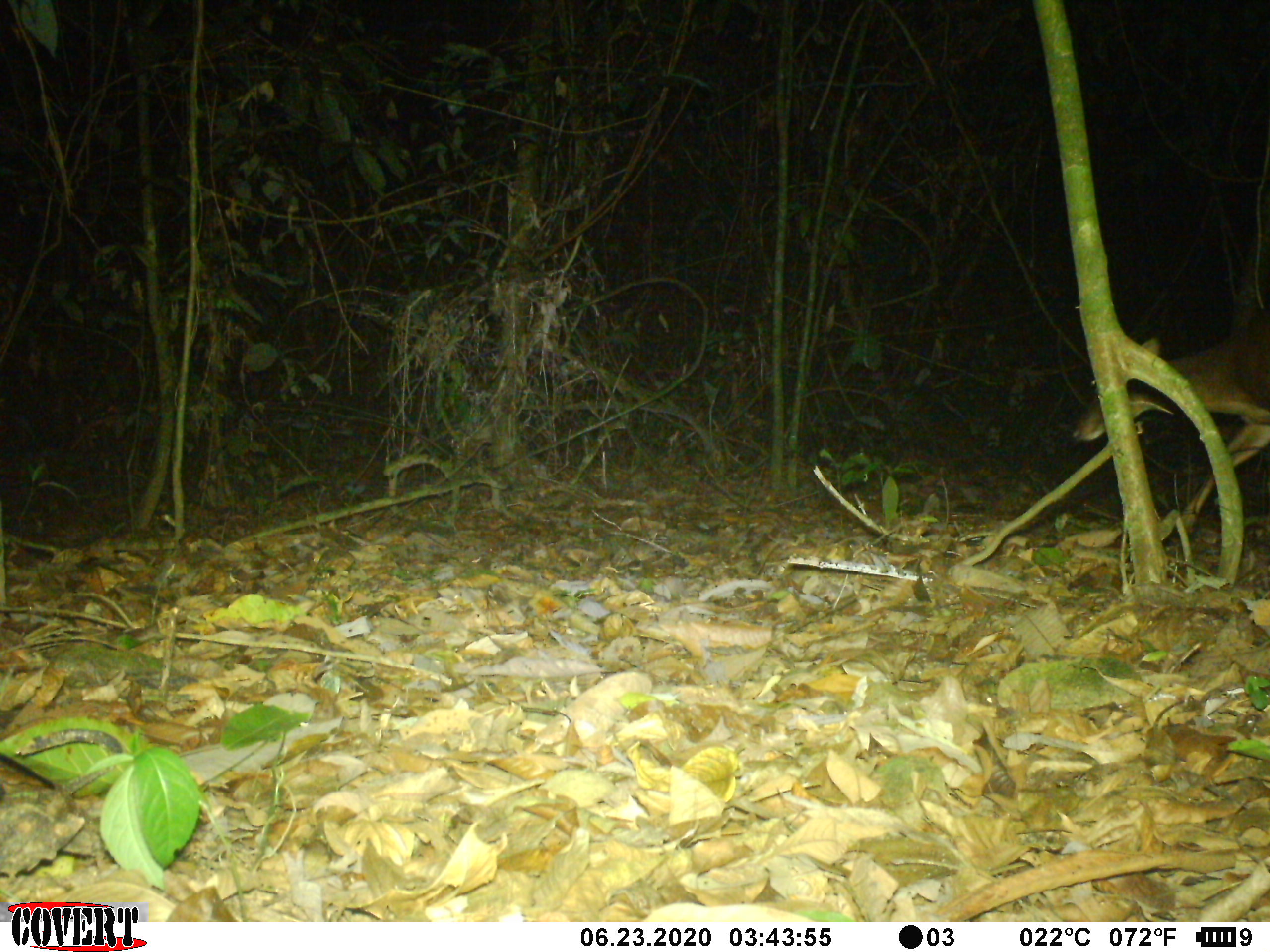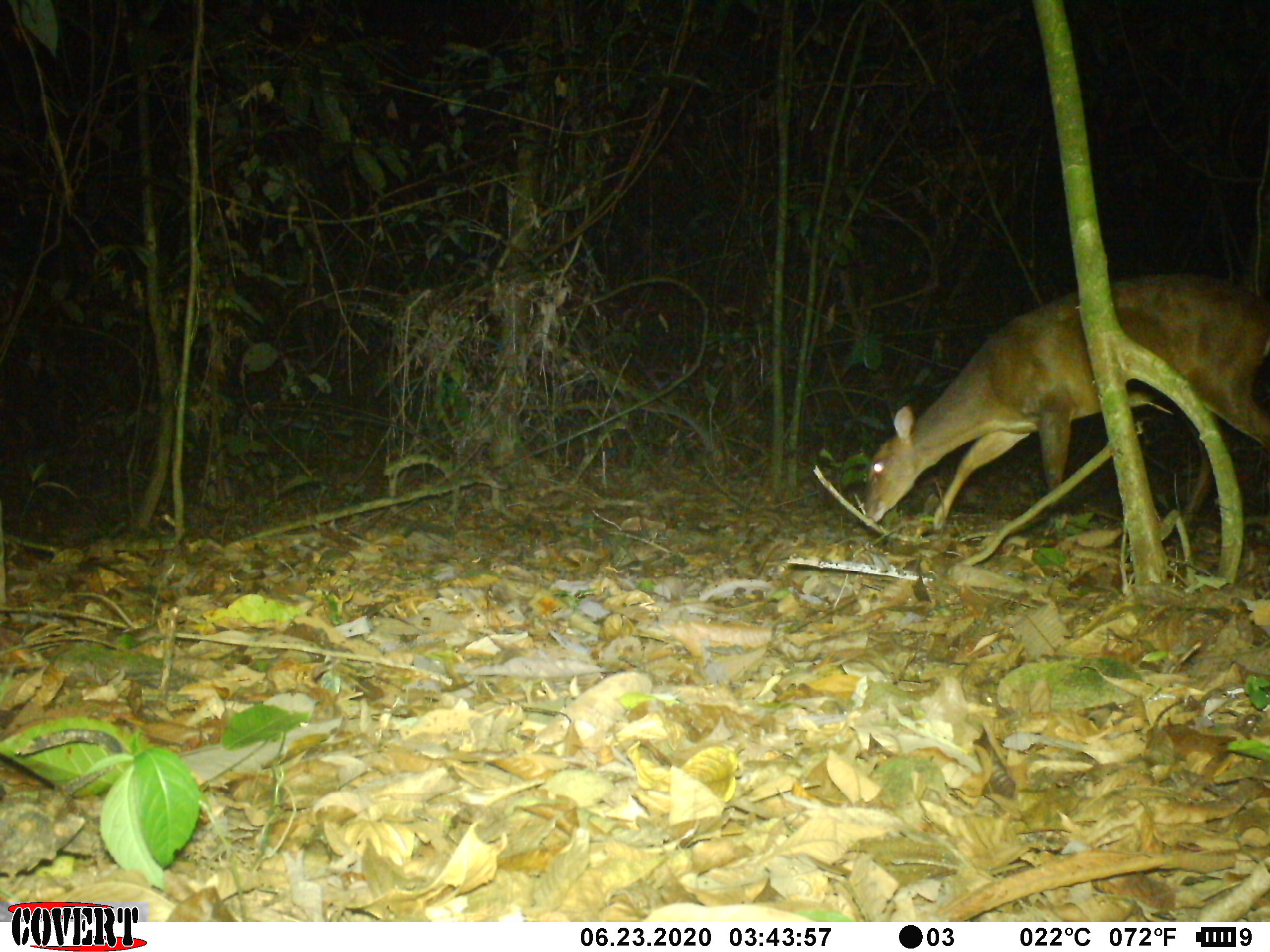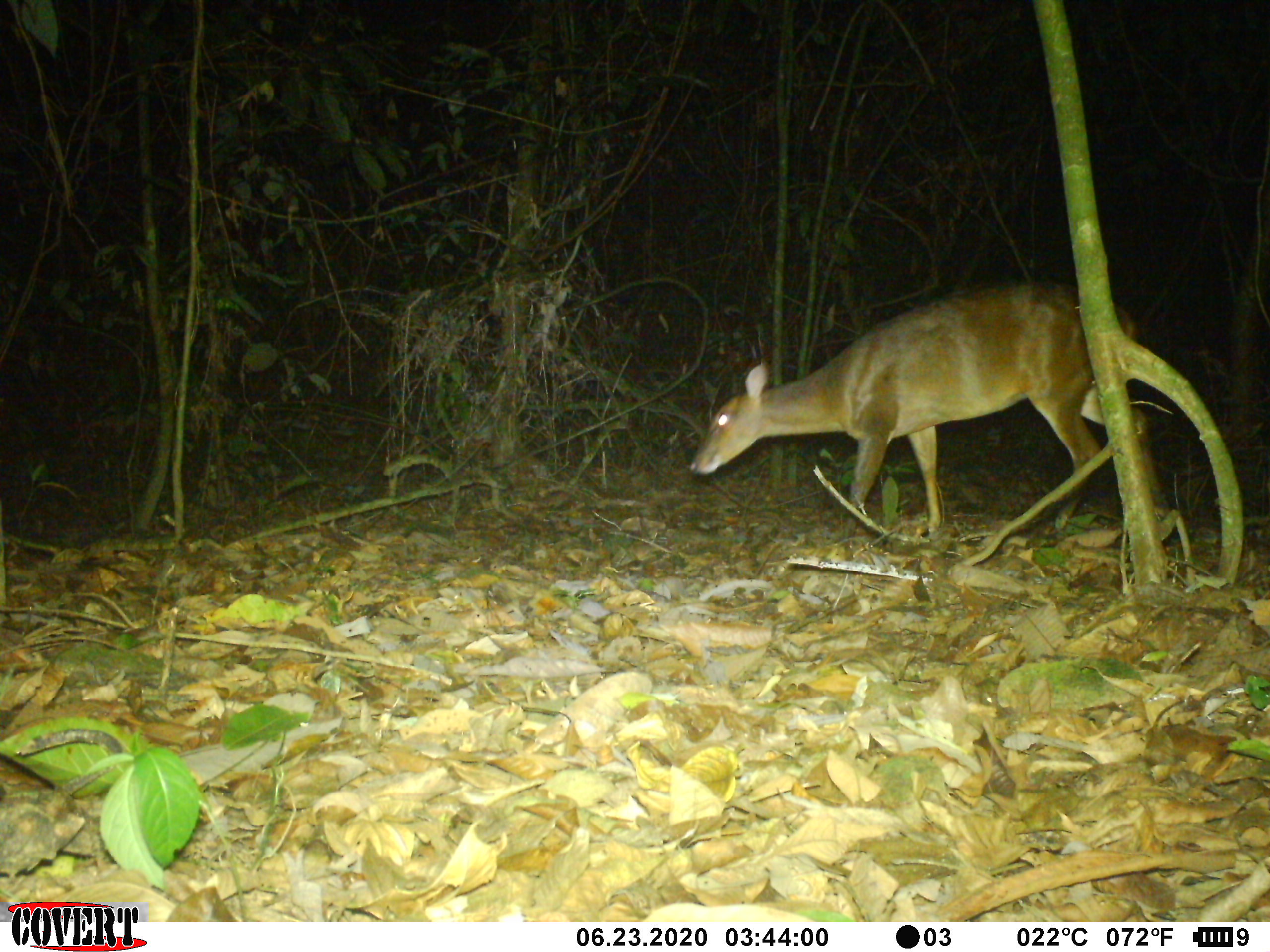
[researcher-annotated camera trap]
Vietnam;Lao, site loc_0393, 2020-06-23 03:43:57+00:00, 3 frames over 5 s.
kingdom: Animalia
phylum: Chordata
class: Mammalia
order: Artiodactyla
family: Cervidae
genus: Muntiacus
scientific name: Muntiacus vuquangensis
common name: large-antlered muntjac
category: large antlered muntjac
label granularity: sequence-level